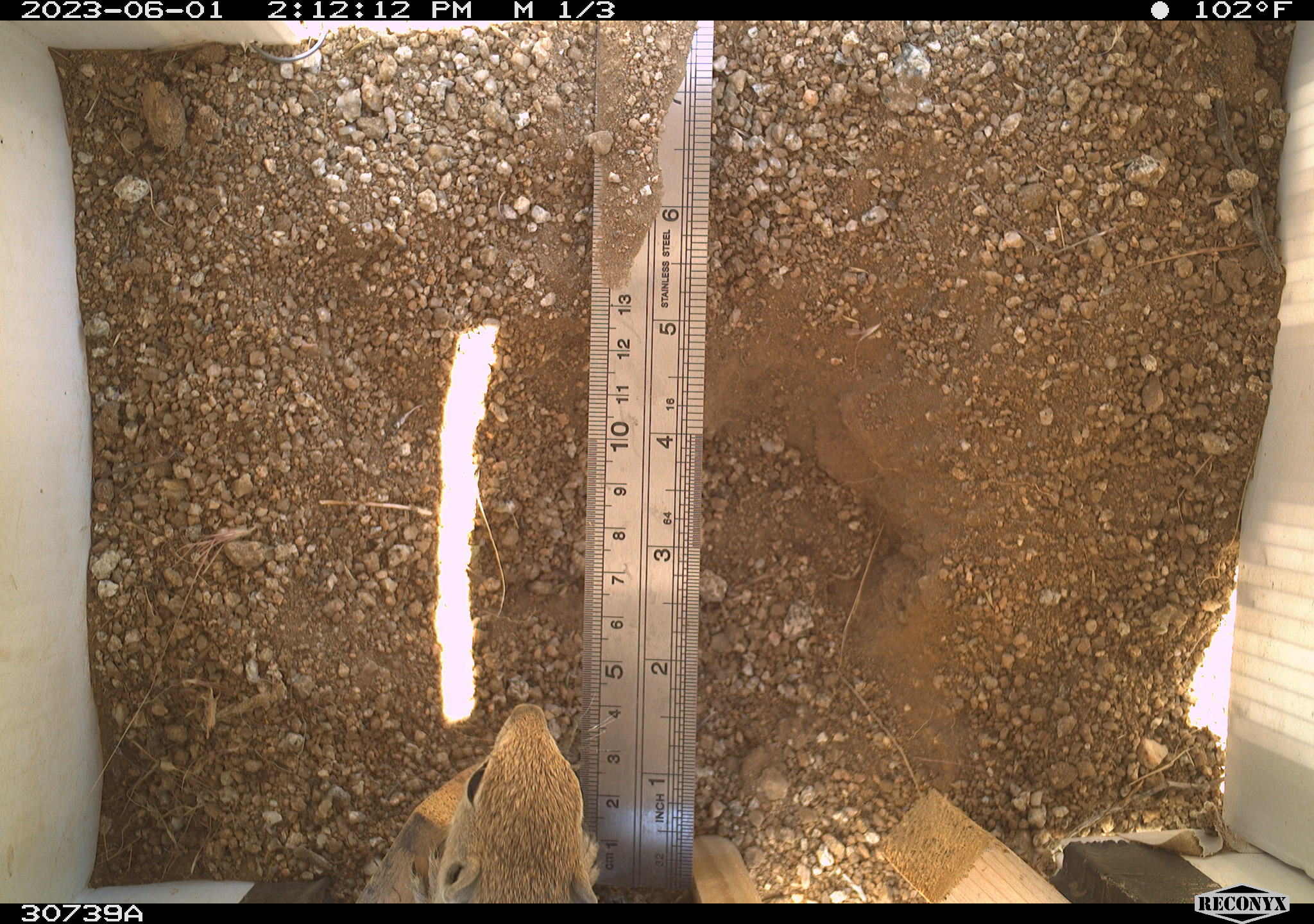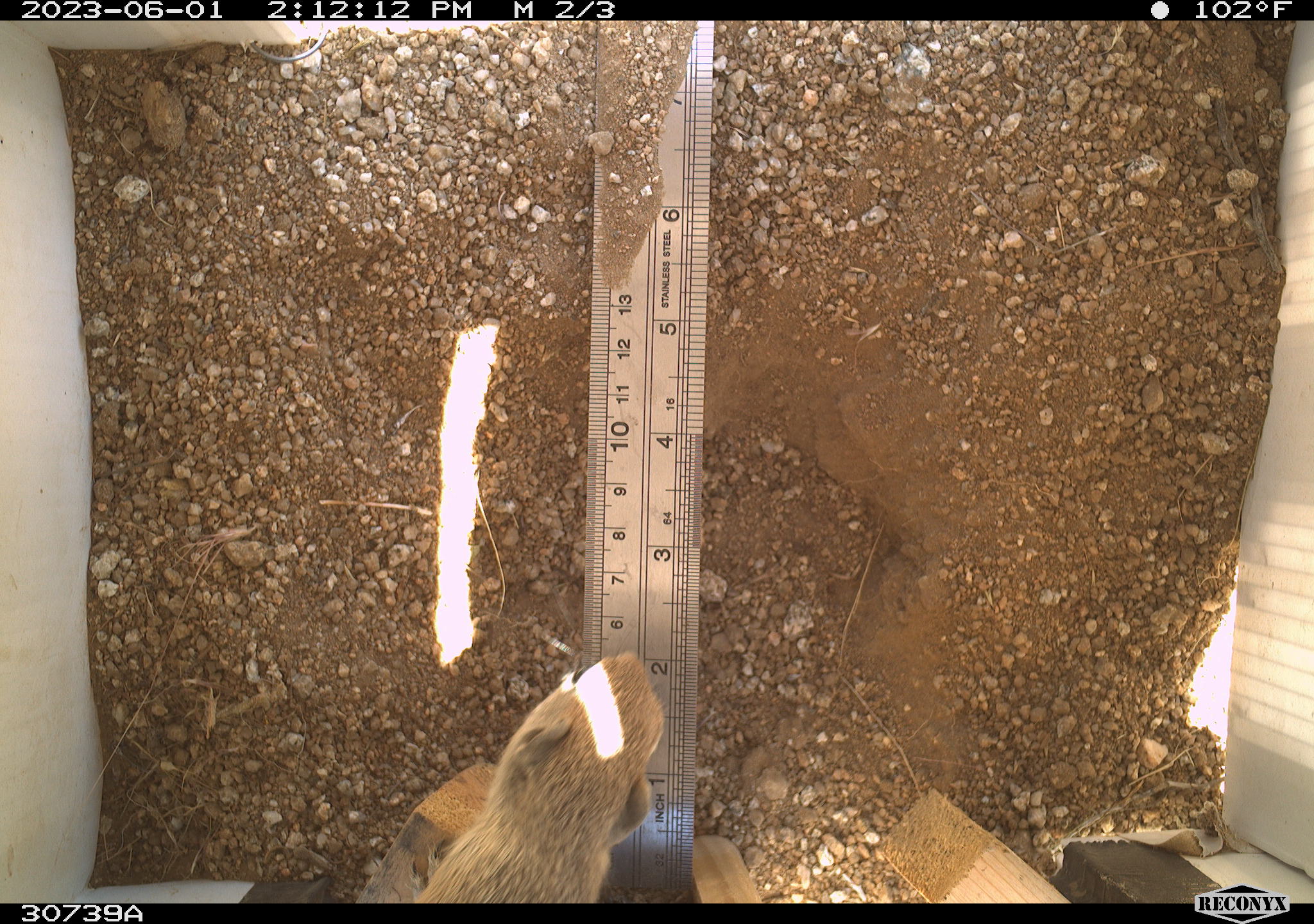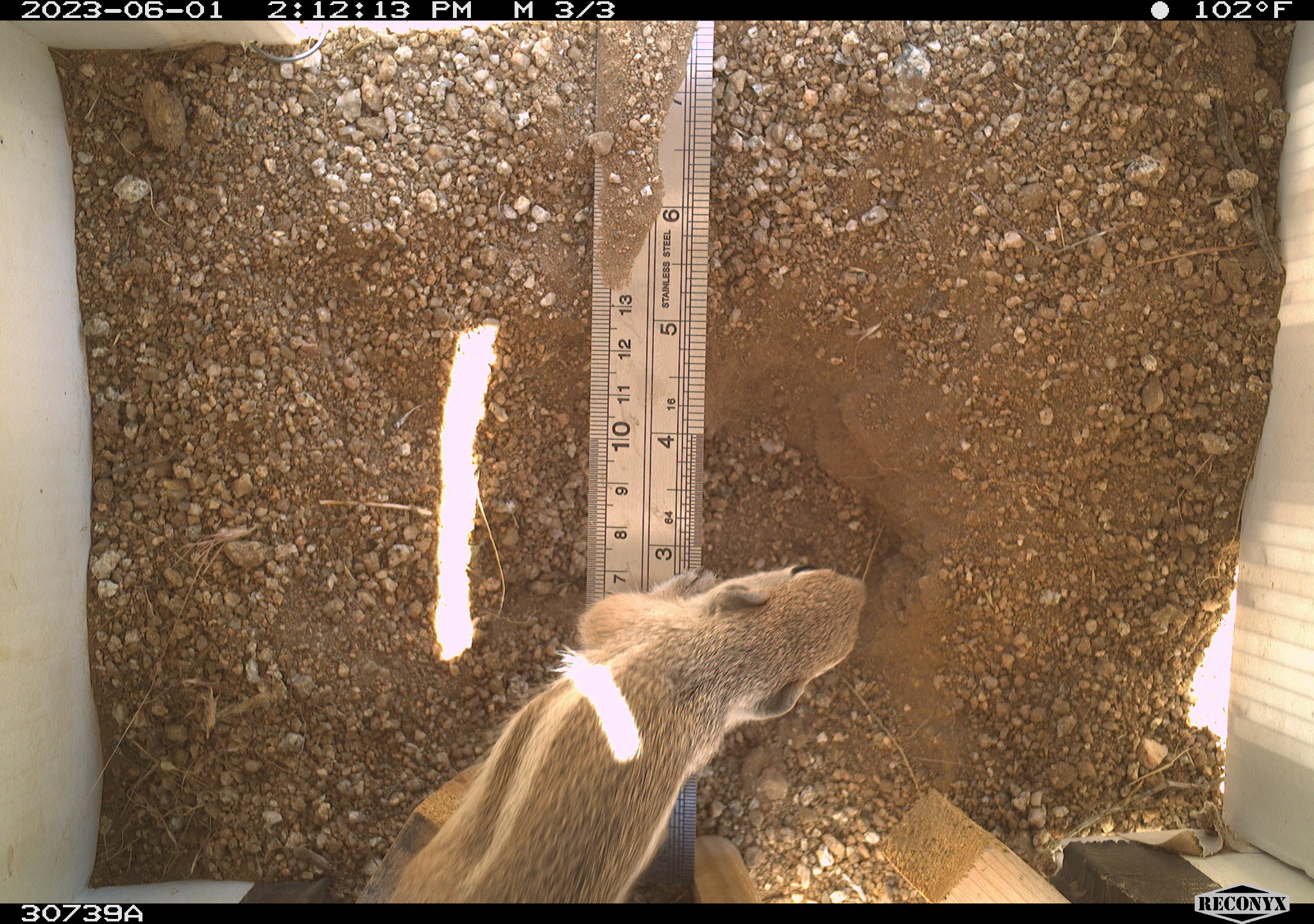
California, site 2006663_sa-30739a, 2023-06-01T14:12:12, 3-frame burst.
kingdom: Animalia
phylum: Chordata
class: Mammalia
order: Rodentia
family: Sciuridae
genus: Ammospermophilus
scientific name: Ammospermophilus leucurus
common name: white-tailed antelope squirrel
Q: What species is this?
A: White-tailed antelope squirrel (Ammospermophilus leucurus).